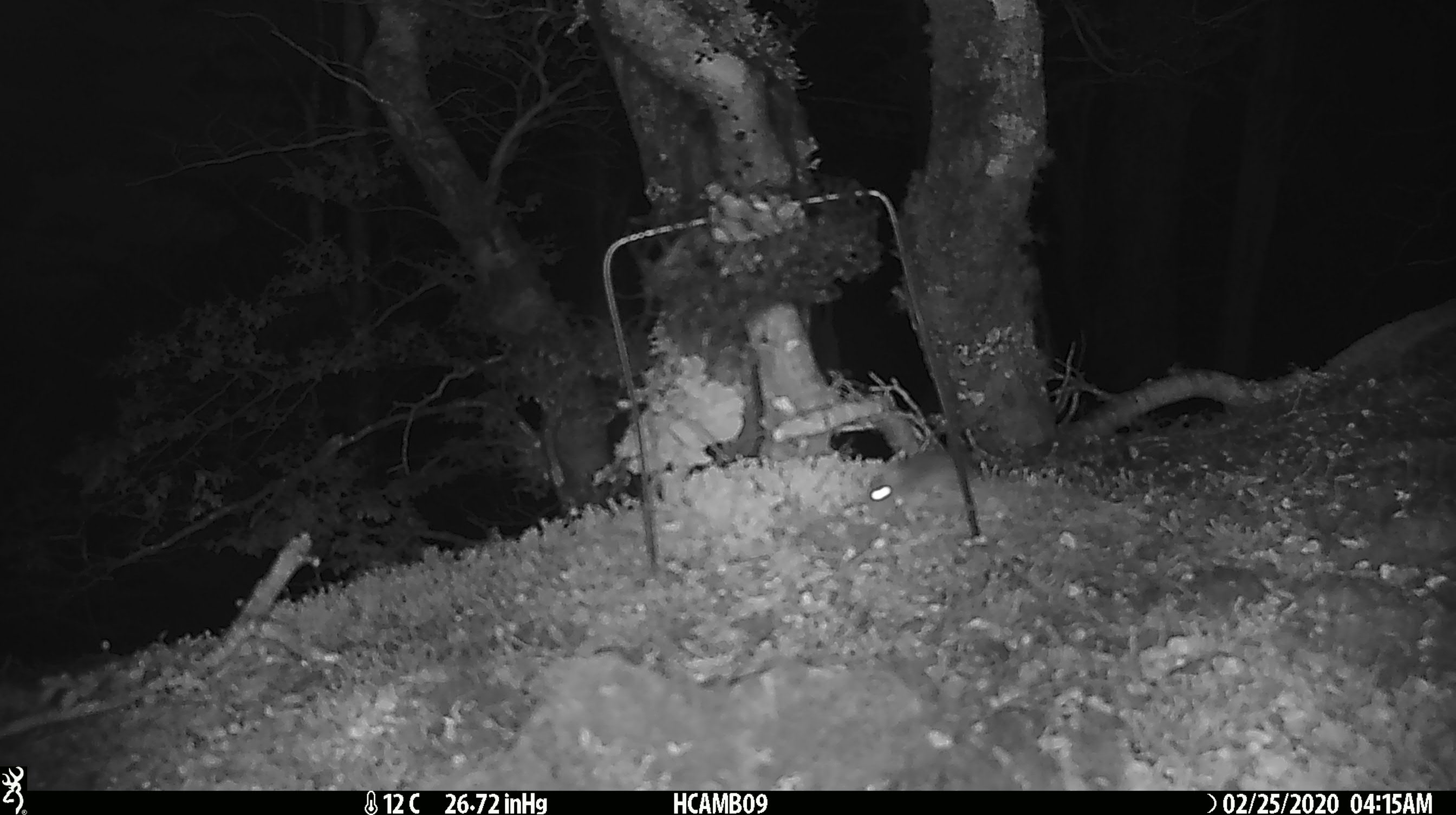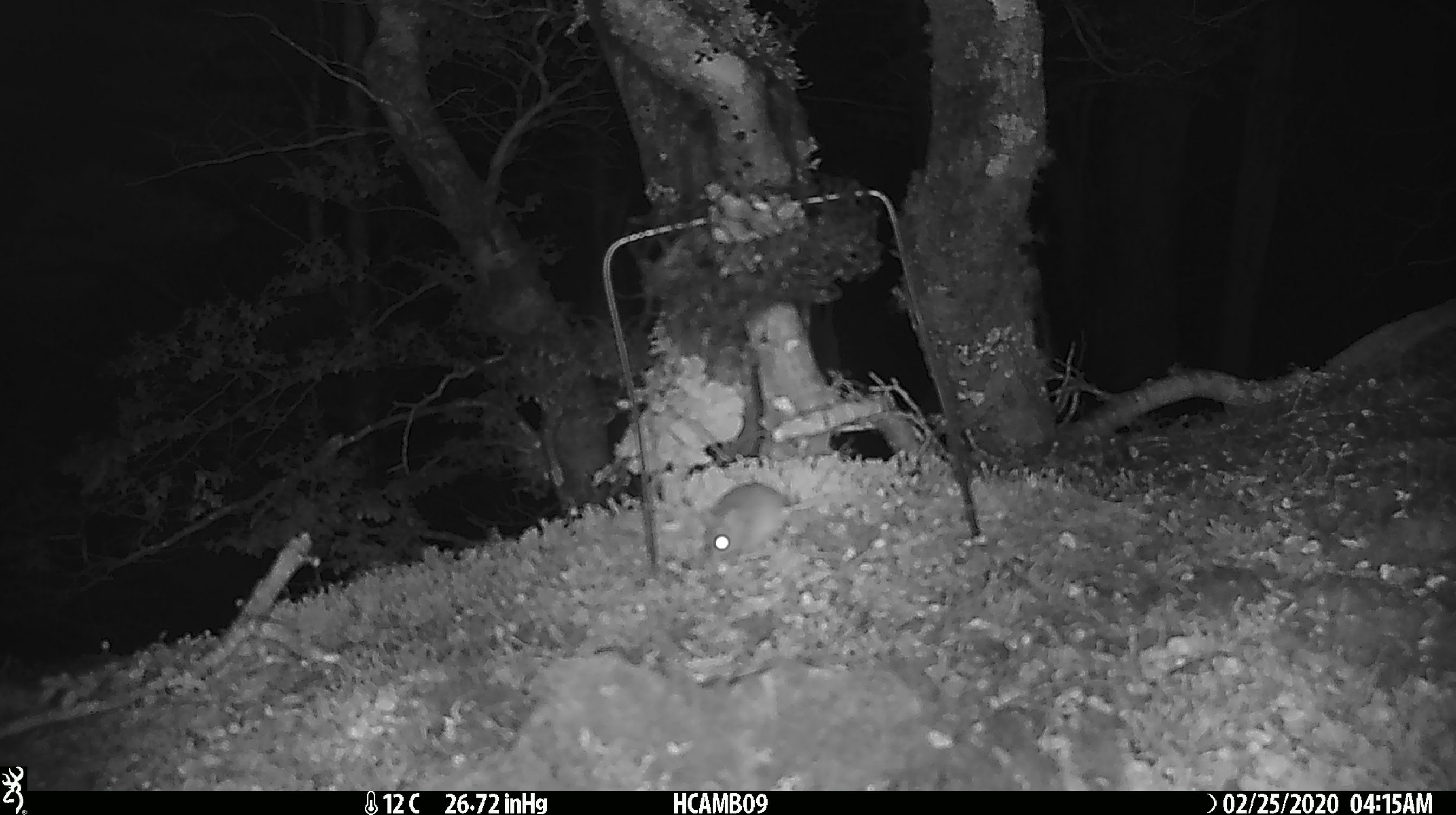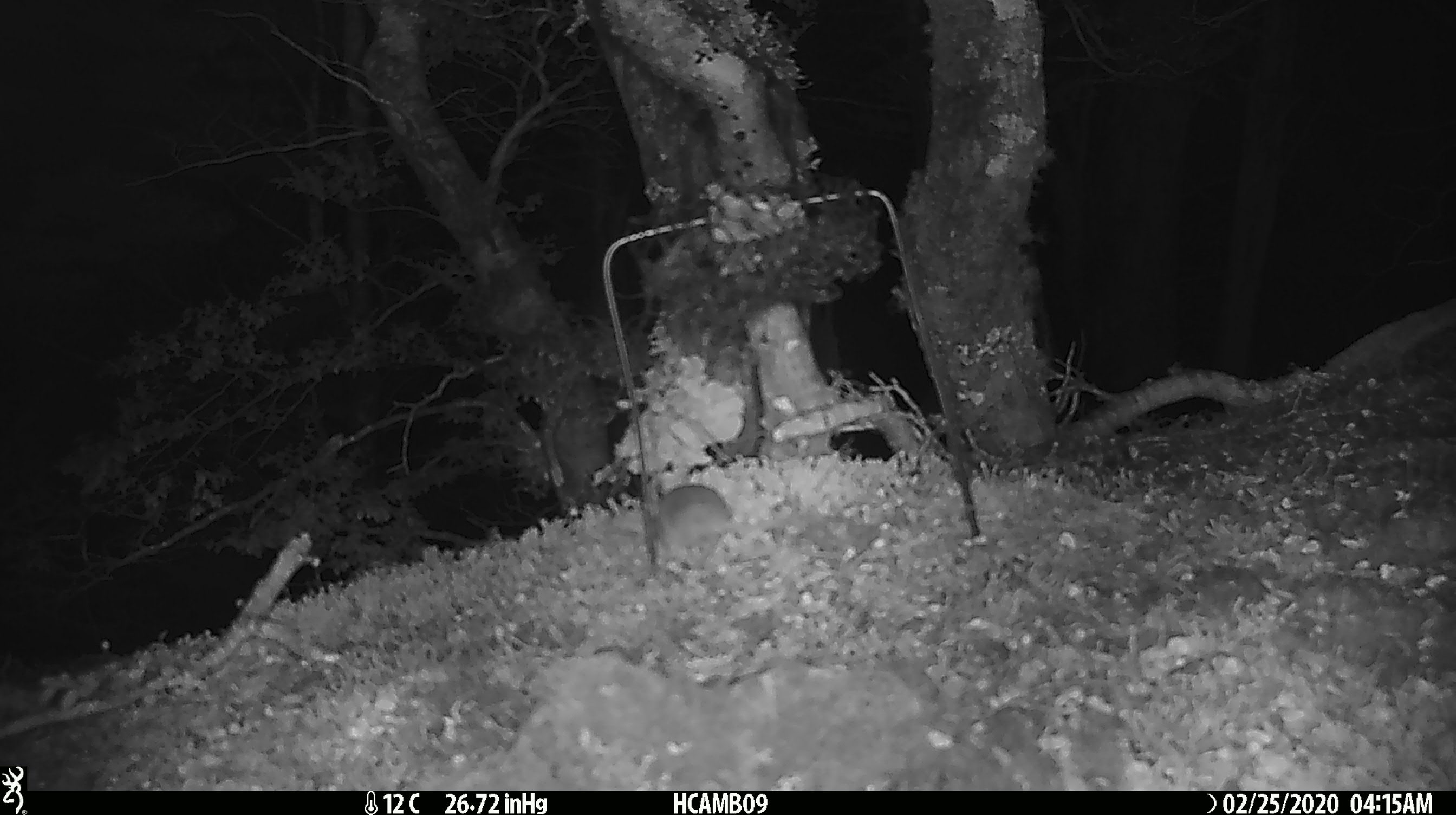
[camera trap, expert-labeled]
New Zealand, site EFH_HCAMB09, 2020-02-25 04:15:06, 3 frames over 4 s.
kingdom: Animalia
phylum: Chordata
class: Mammalia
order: Rodentia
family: Muridae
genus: Mus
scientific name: Mus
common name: mouse